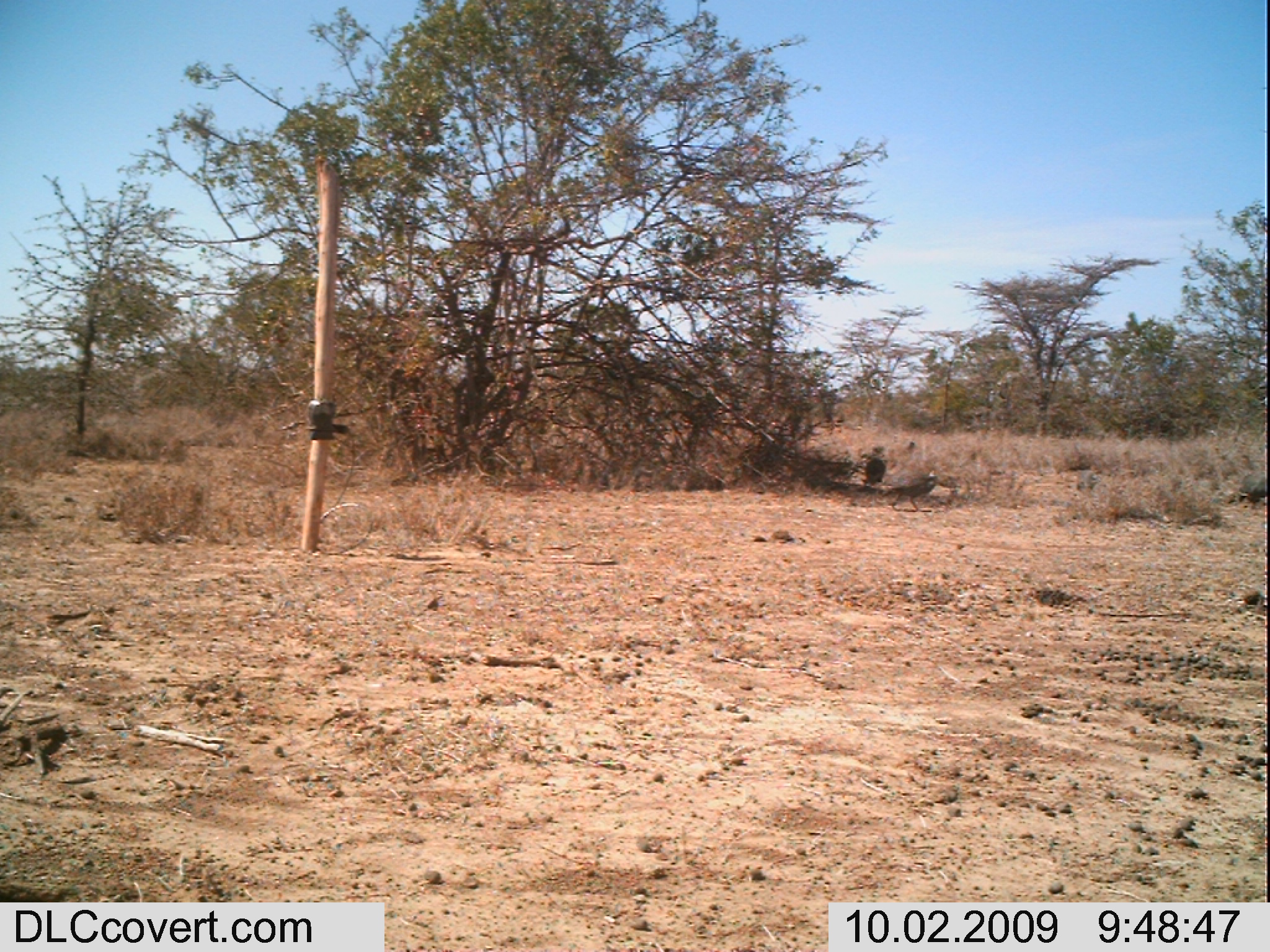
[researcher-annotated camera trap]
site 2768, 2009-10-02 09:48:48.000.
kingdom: Animalia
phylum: Chordata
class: Aves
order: Galliformes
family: Numididae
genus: Numida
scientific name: Numida meleagris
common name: helmeted guineafowl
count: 2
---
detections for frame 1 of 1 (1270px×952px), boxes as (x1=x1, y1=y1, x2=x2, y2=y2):
numida meleagris: (x1=879, y1=469, x2=938, y2=515)